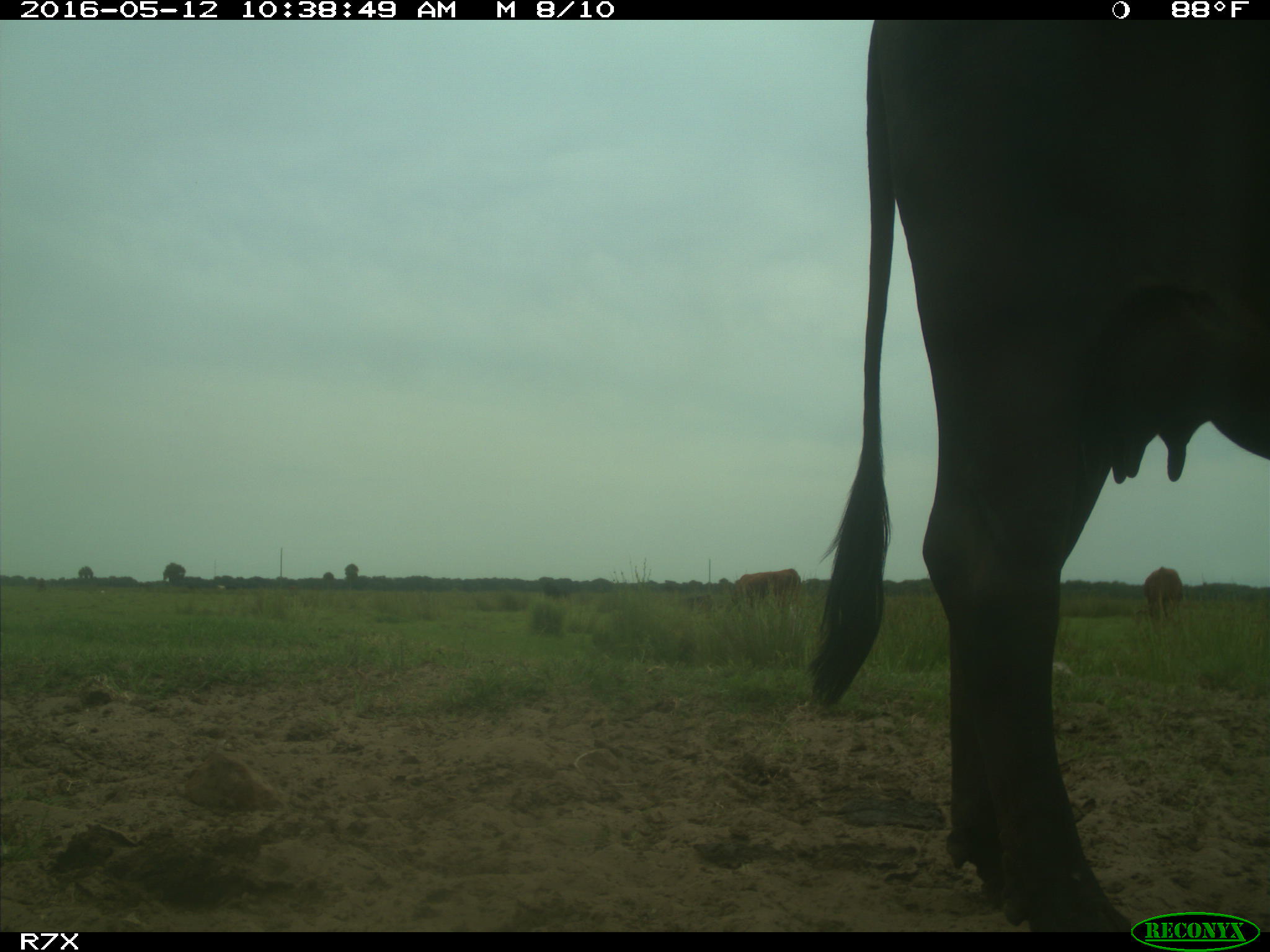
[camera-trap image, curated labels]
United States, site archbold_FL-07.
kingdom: Animalia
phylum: Chordata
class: Mammalia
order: Artiodactyla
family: Bovidae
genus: Bos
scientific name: Bos taurus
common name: domestic cow